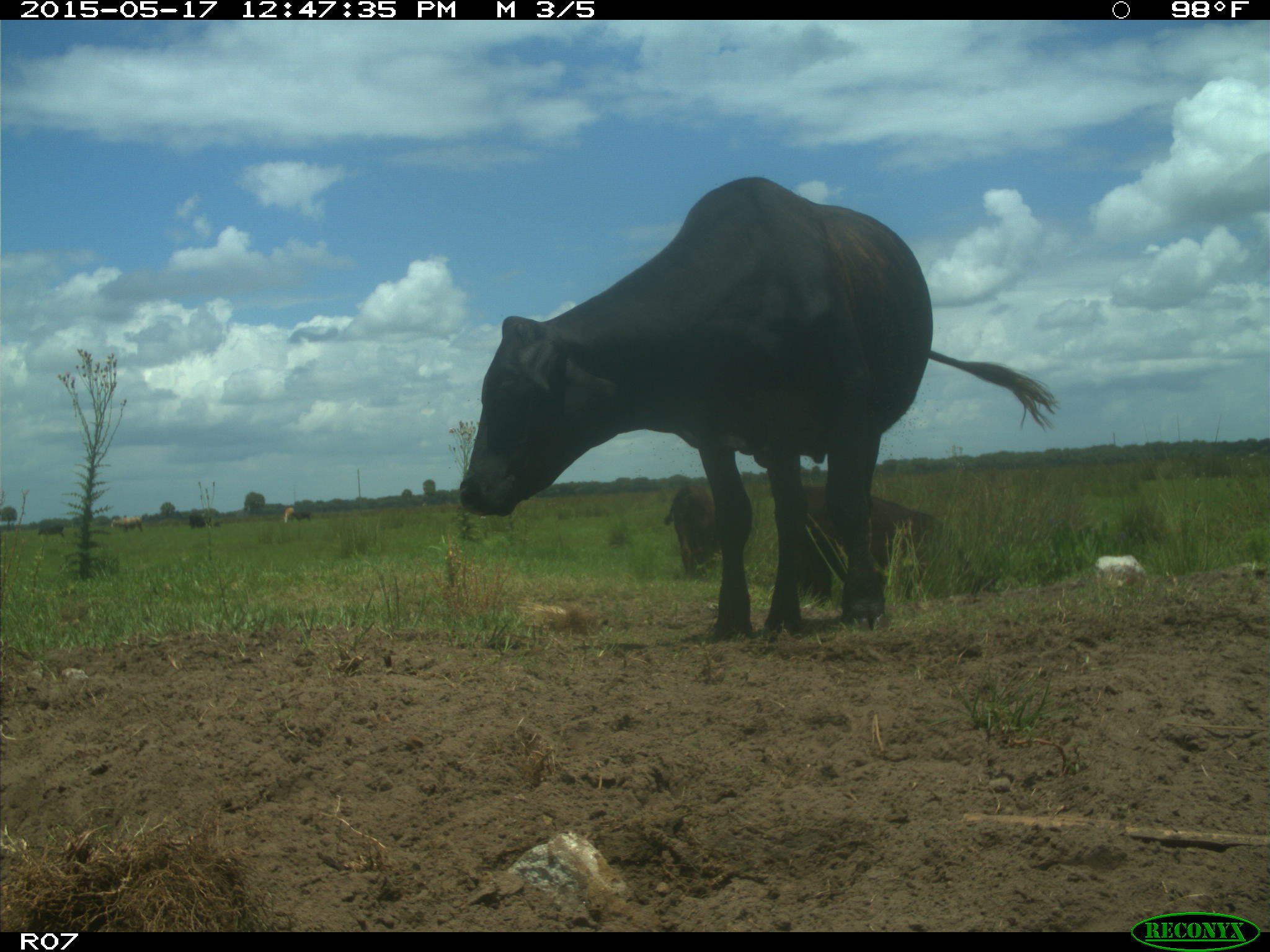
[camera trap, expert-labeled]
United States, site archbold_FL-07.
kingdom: Animalia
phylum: Chordata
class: Mammalia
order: Artiodactyla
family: Bovidae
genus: Bos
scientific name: Bos taurus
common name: domestic cow